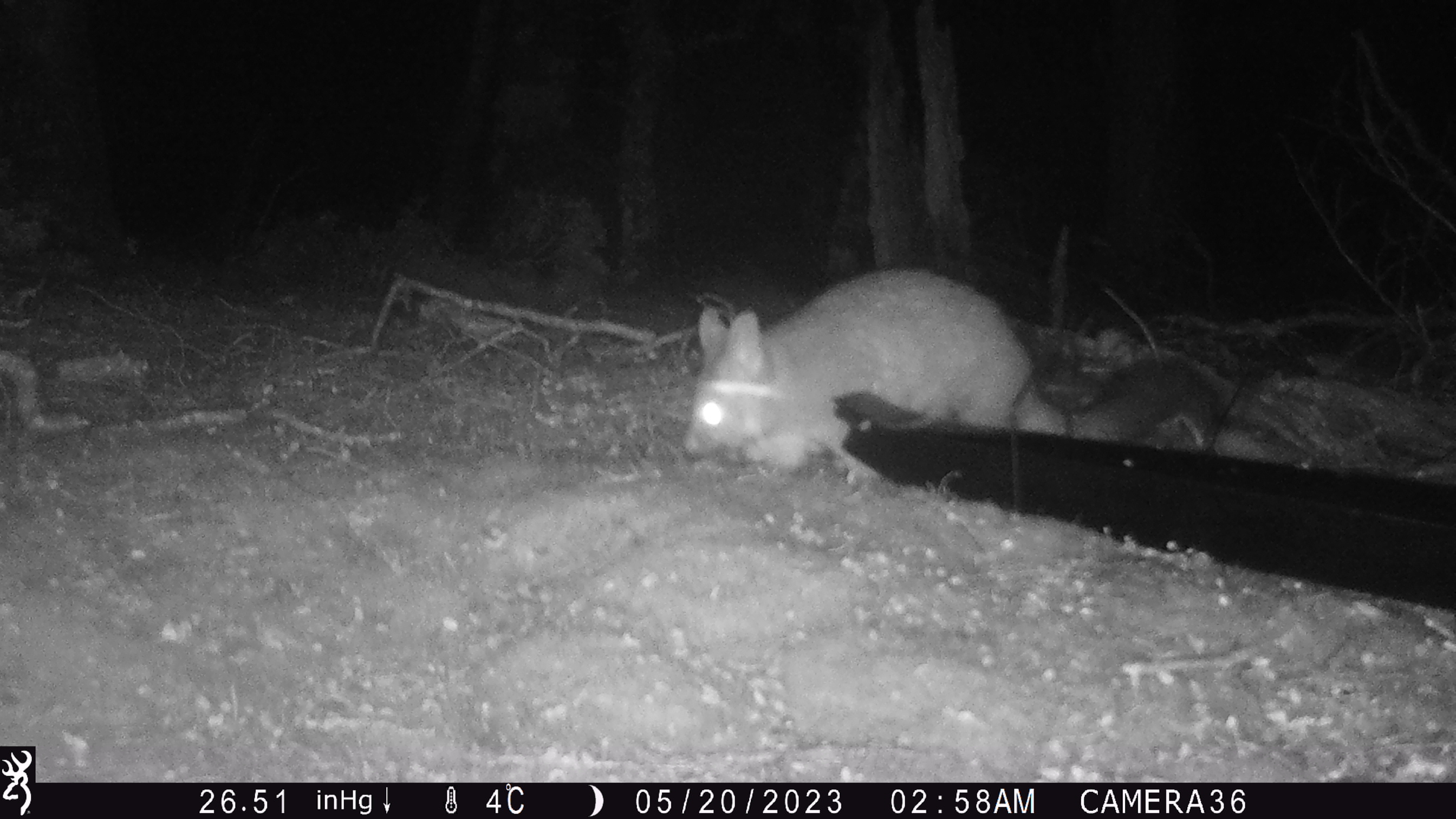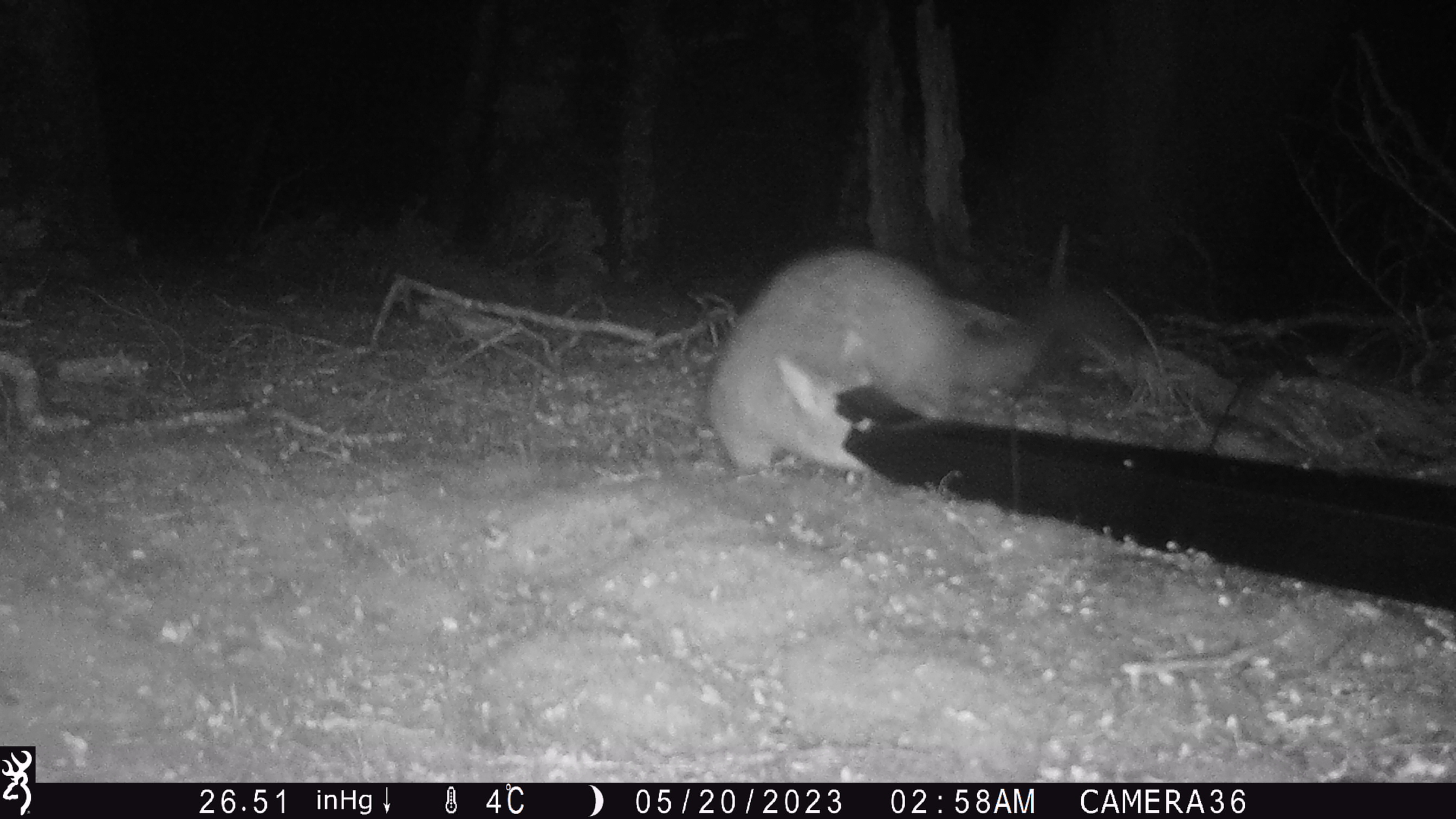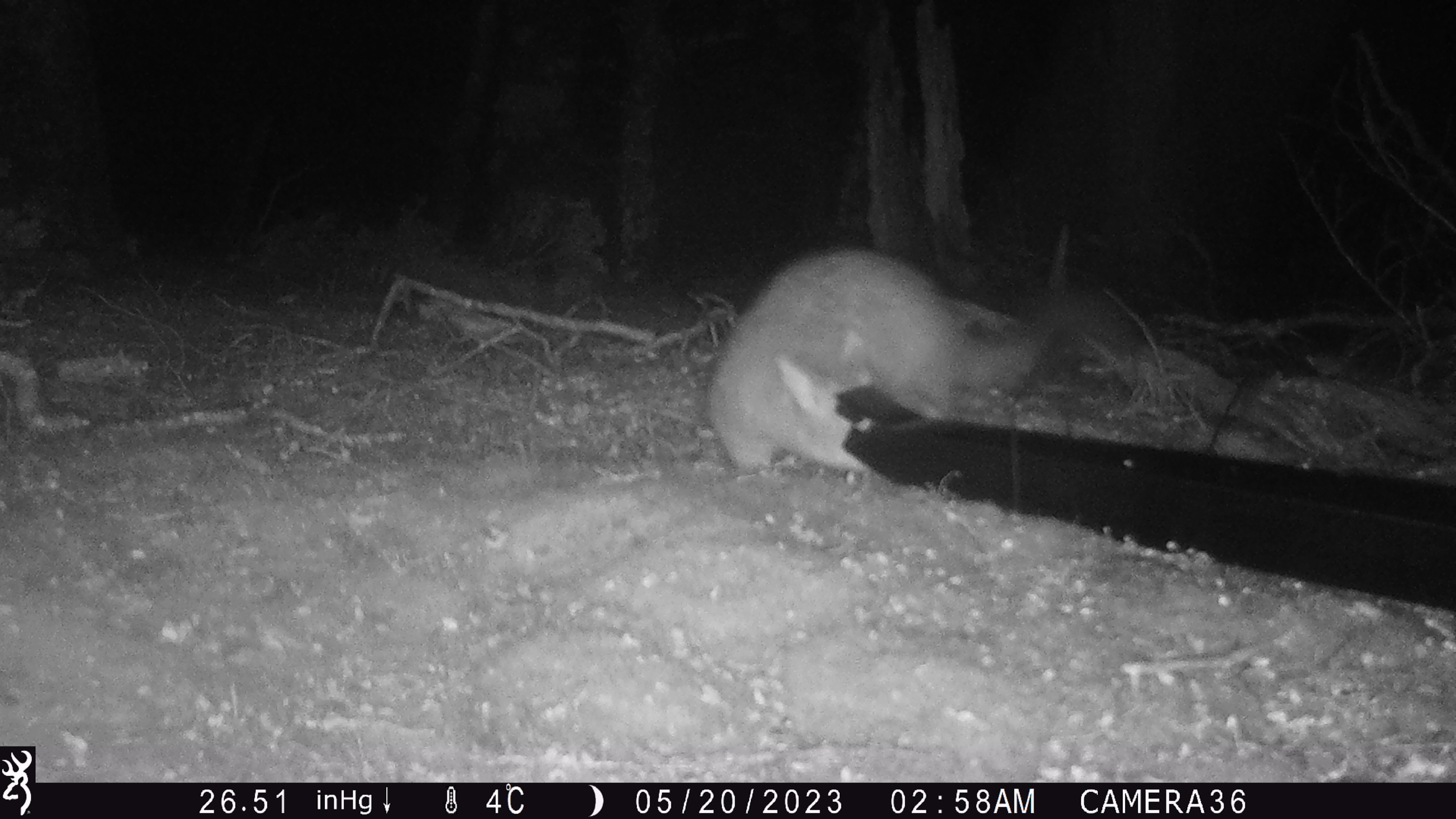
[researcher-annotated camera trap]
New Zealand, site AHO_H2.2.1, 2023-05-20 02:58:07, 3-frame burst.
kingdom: Animalia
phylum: Chordata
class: Mammalia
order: Carnivora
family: Mustelidae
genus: Mustela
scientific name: Mustela erminea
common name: stoat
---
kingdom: Animalia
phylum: Chordata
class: Mammalia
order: Diprotodontia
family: Phalangeridae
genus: Trichosurus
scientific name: Trichosurus vulpecula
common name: common brushtail possum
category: possum